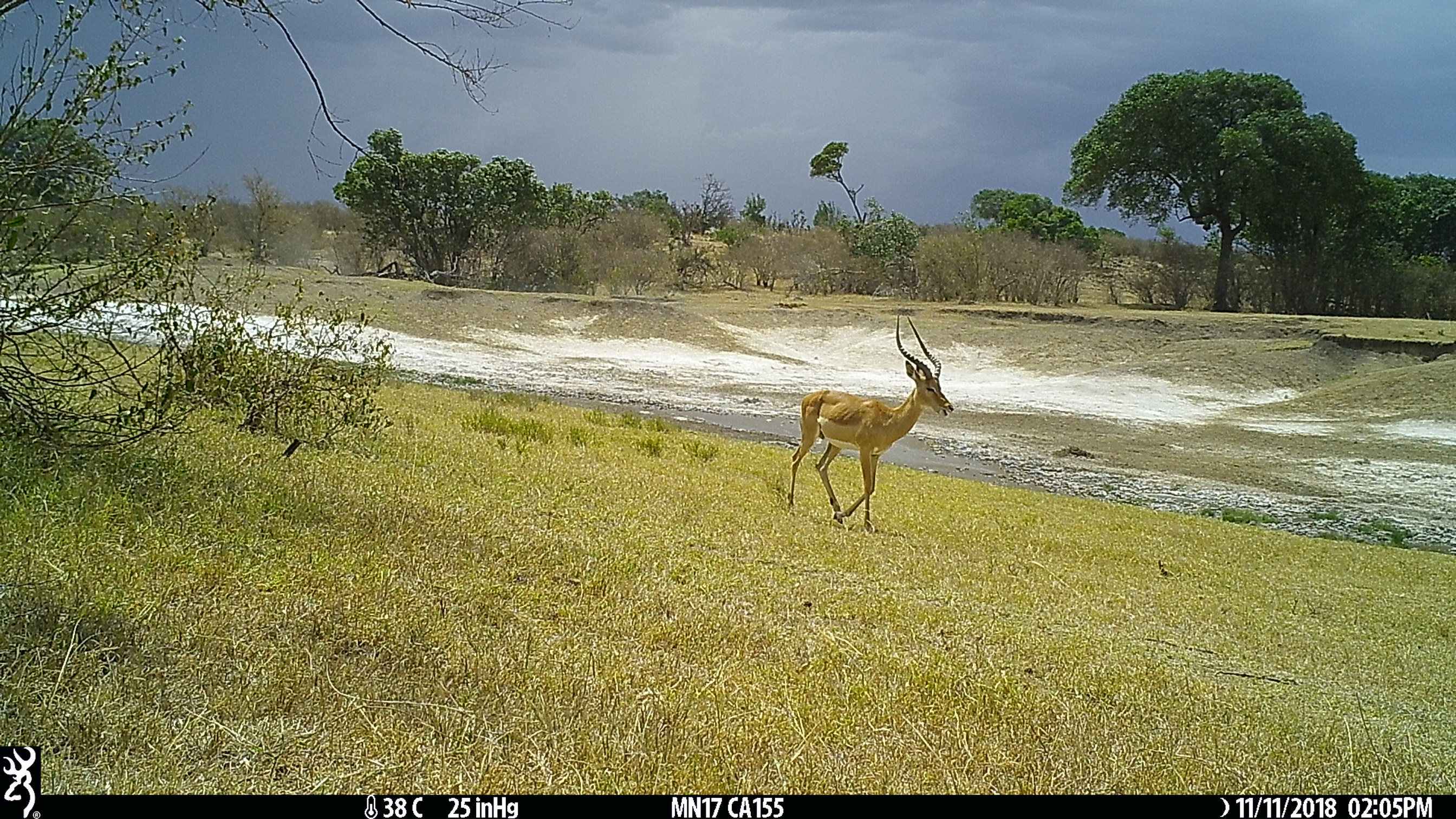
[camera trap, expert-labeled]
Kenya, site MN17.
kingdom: Animalia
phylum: Chordata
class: Mammalia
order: Artiodactyla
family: Bovidae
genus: Aepyceros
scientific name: Aepyceros melampus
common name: impala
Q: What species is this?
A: Impala (Aepyceros melampus).